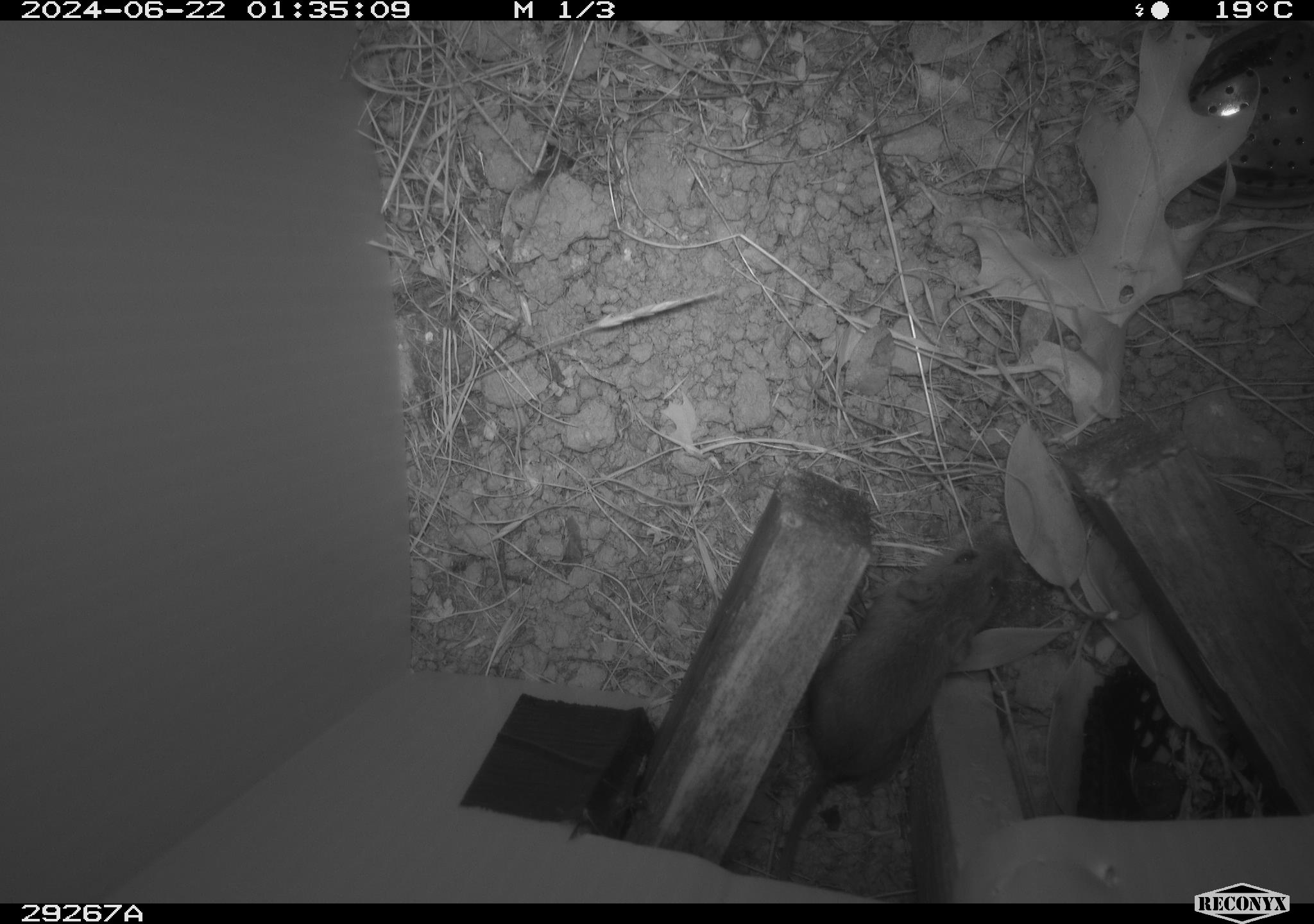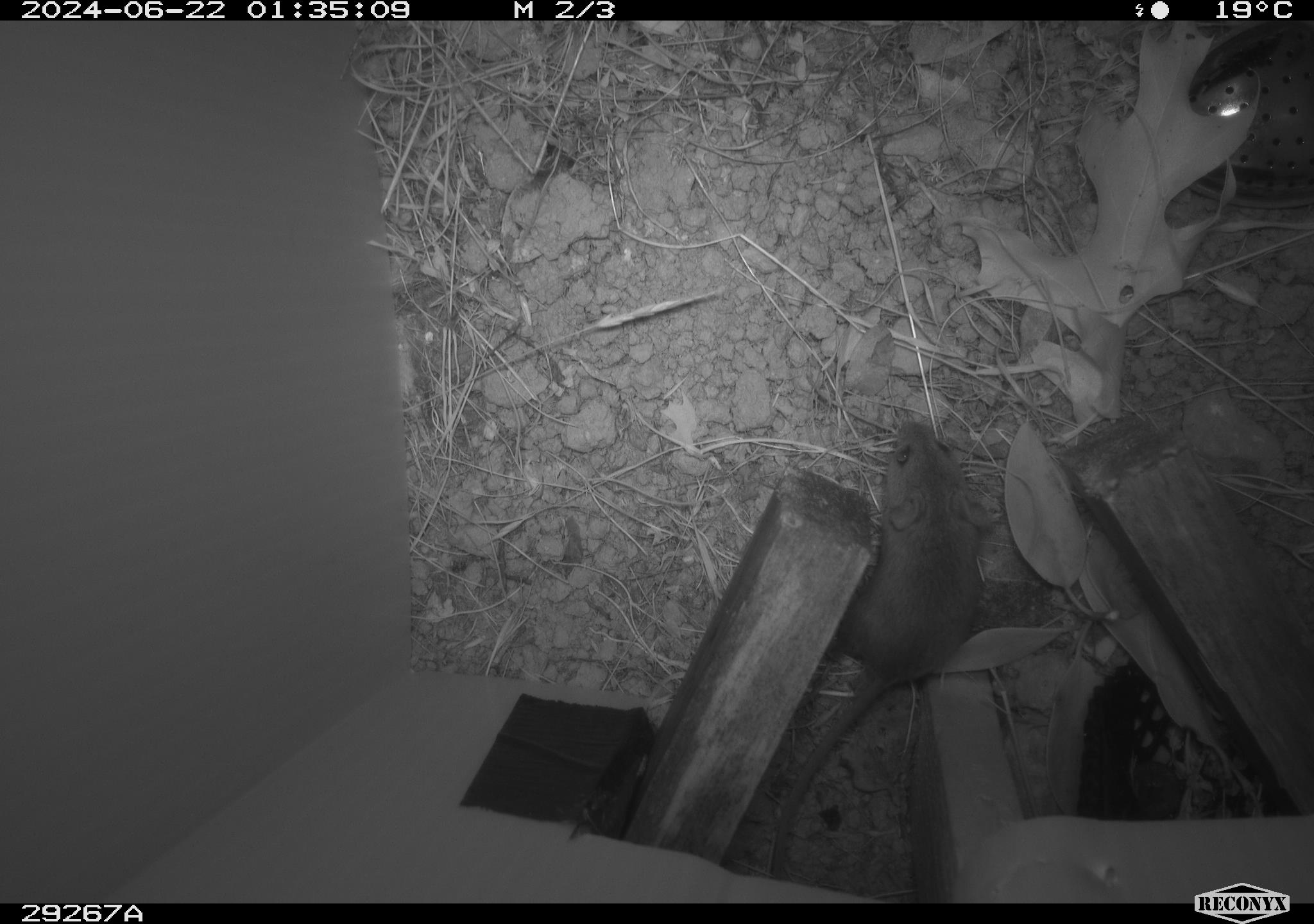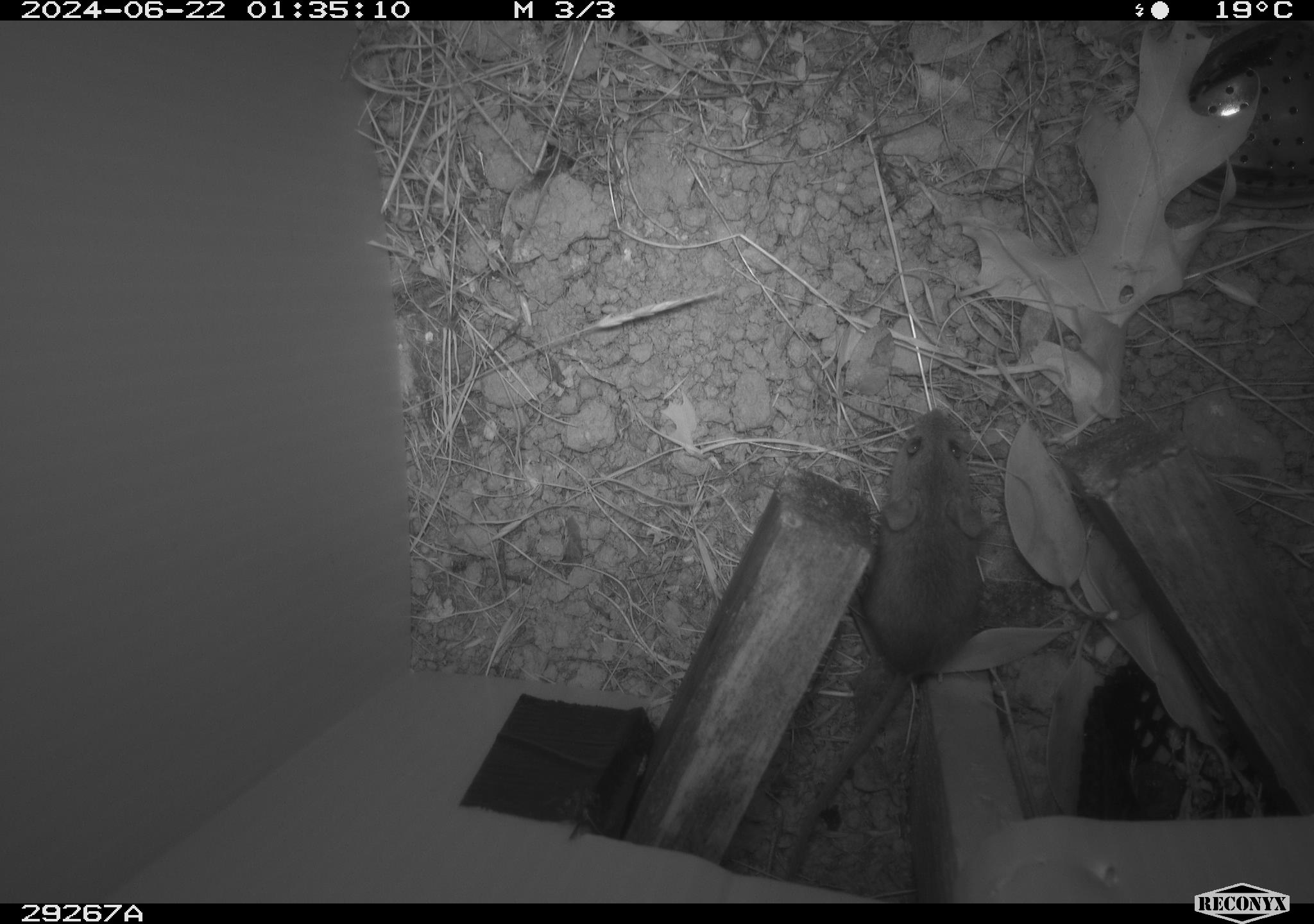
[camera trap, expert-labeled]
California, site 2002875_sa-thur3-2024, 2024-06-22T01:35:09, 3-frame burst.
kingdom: Animalia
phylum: Chordata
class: Mammalia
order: Rodentia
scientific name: Rodentia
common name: mouse species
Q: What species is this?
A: Mouse species (Rodentia).